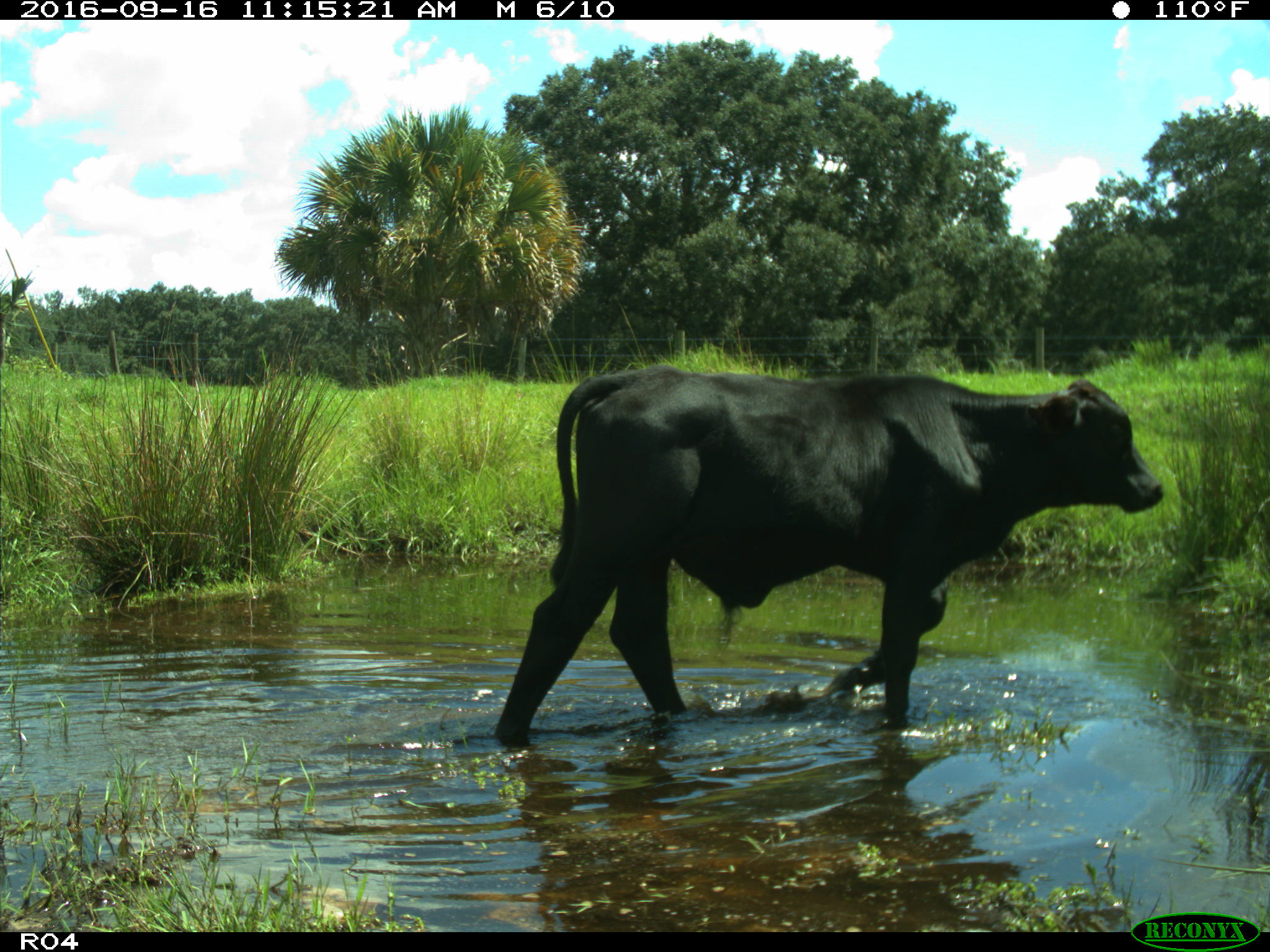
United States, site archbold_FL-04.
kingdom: Animalia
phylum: Chordata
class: Mammalia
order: Artiodactyla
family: Bovidae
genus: Bos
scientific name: Bos taurus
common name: domestic cow